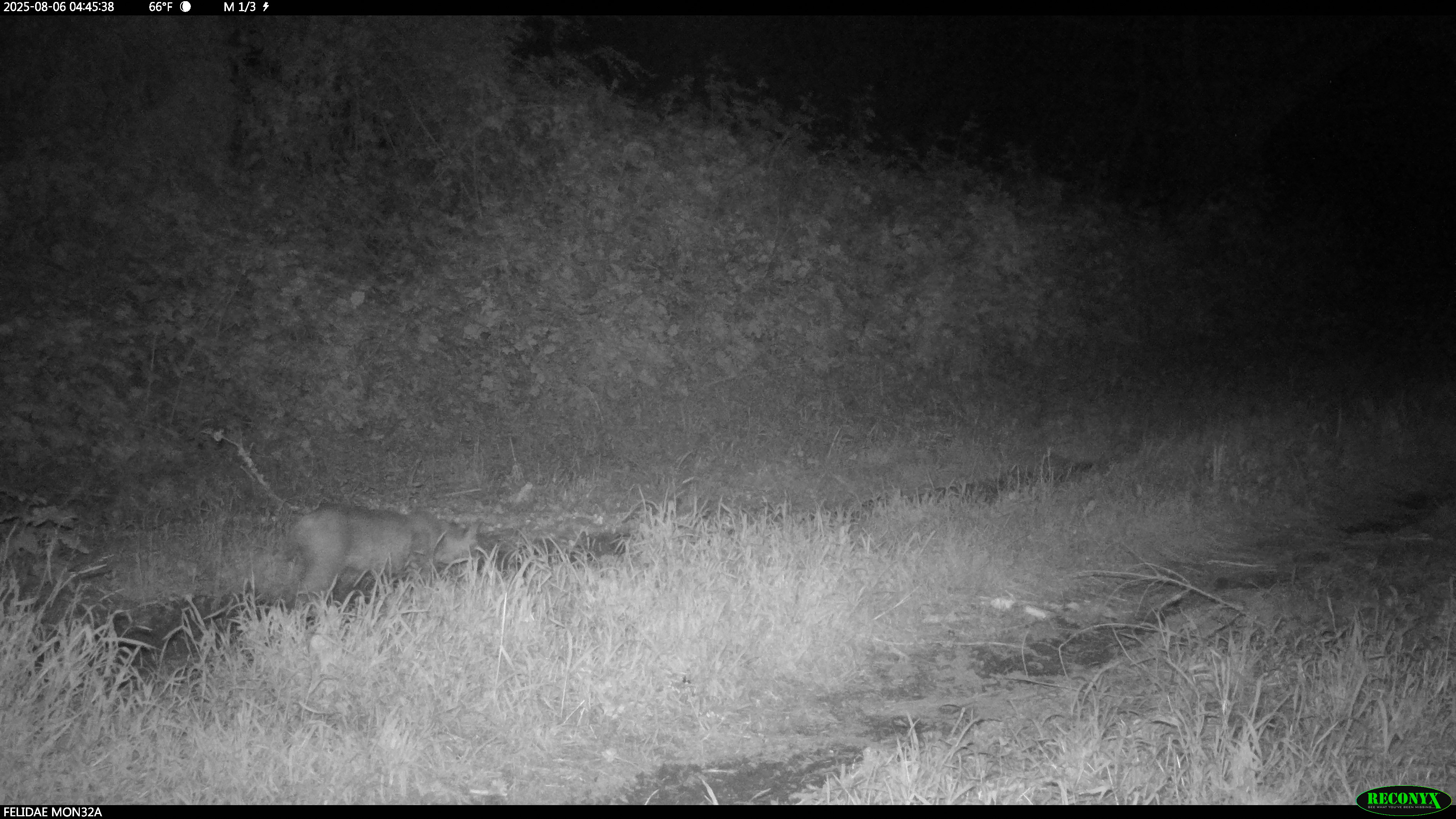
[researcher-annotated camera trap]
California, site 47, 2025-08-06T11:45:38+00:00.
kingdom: Animalia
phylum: Chordata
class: Mammalia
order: Carnivora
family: Felidae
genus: Lynx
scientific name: Lynx rufus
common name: bobcat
Bobcat (Lynx rufus).